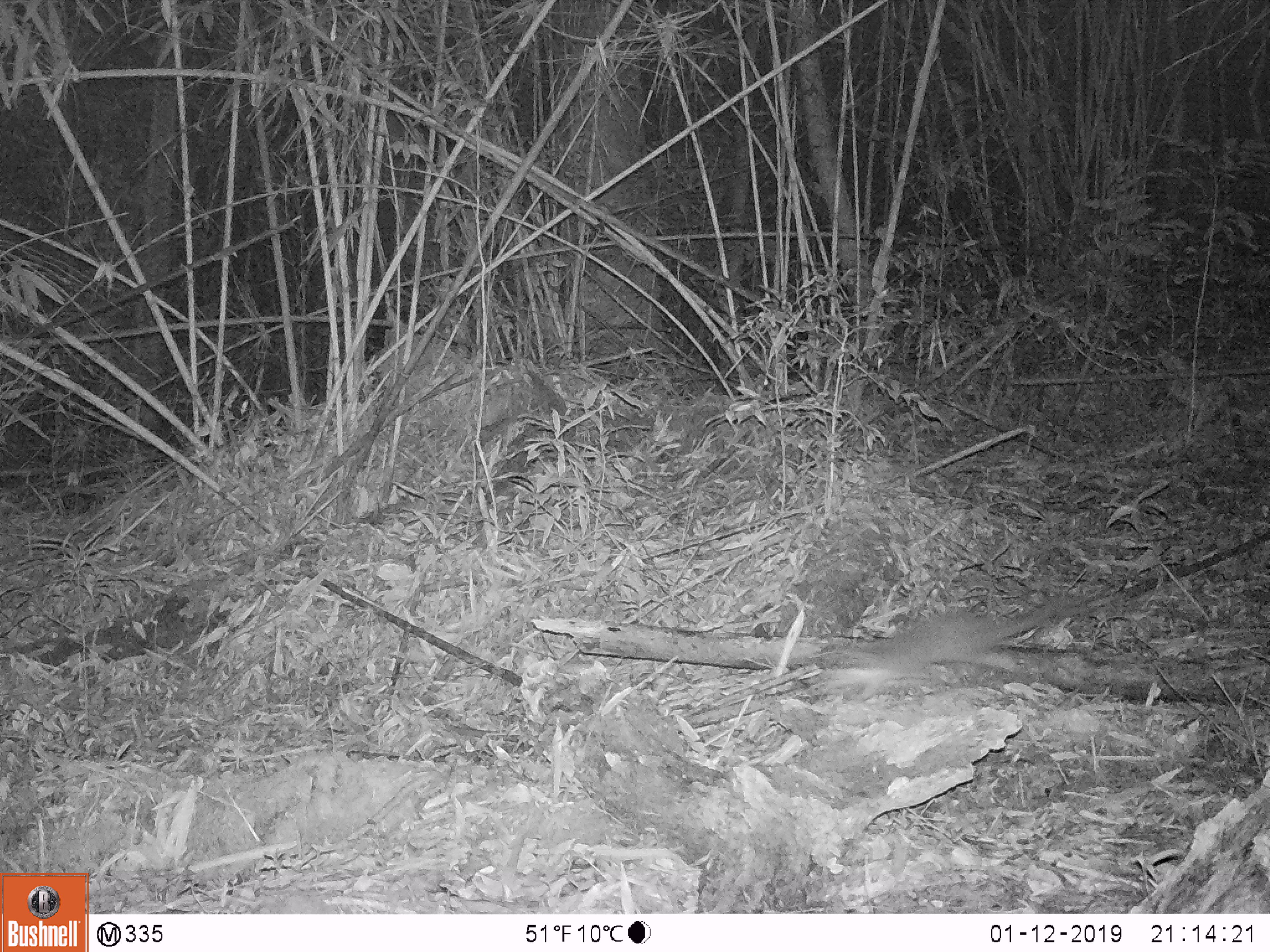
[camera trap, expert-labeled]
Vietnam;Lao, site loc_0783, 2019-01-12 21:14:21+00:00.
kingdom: Animalia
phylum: Chordata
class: Mammalia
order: Carnivora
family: Mustelidae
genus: Melogale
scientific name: Melogale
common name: ferret badger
Ferret badger (Melogale). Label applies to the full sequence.